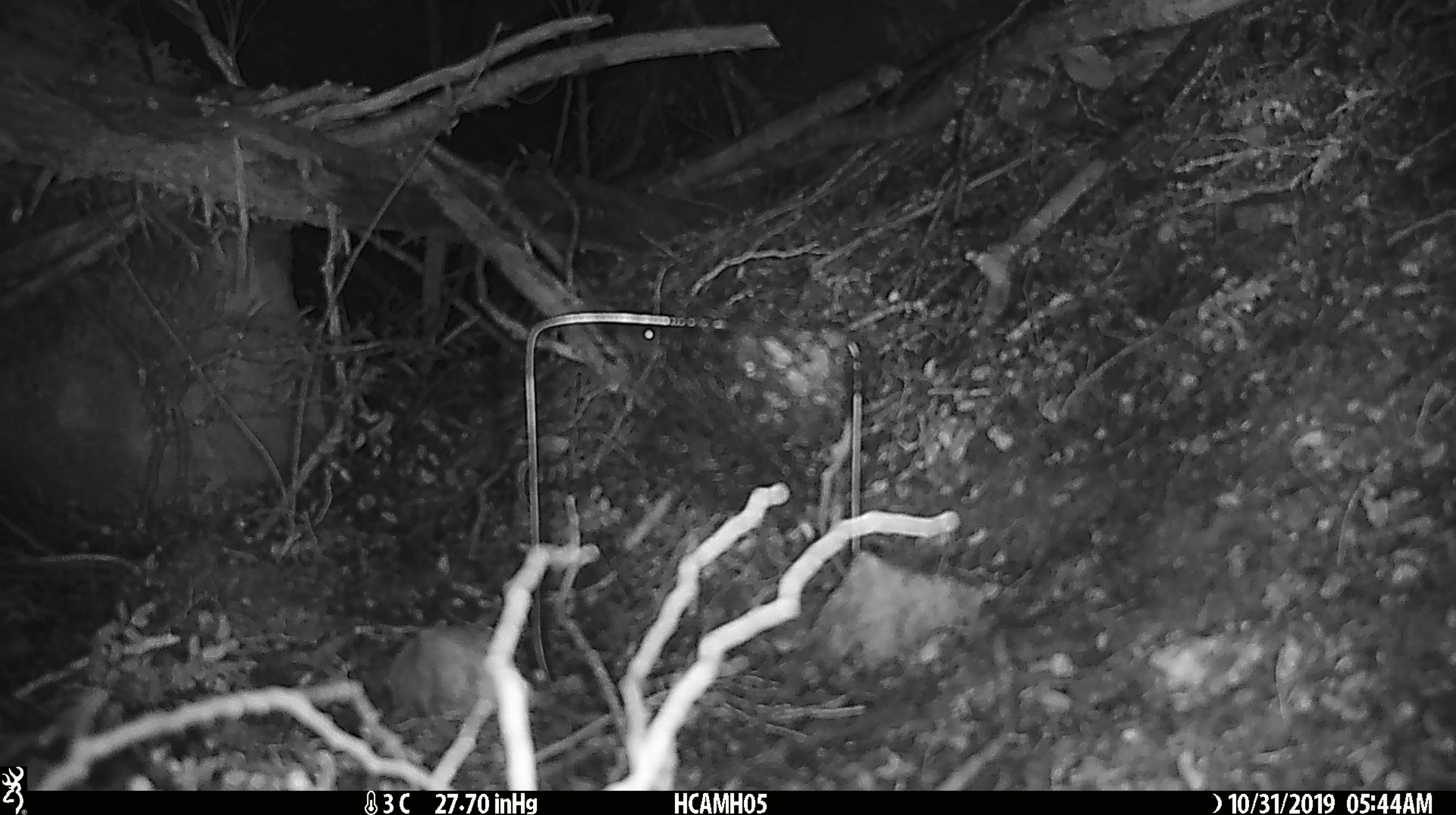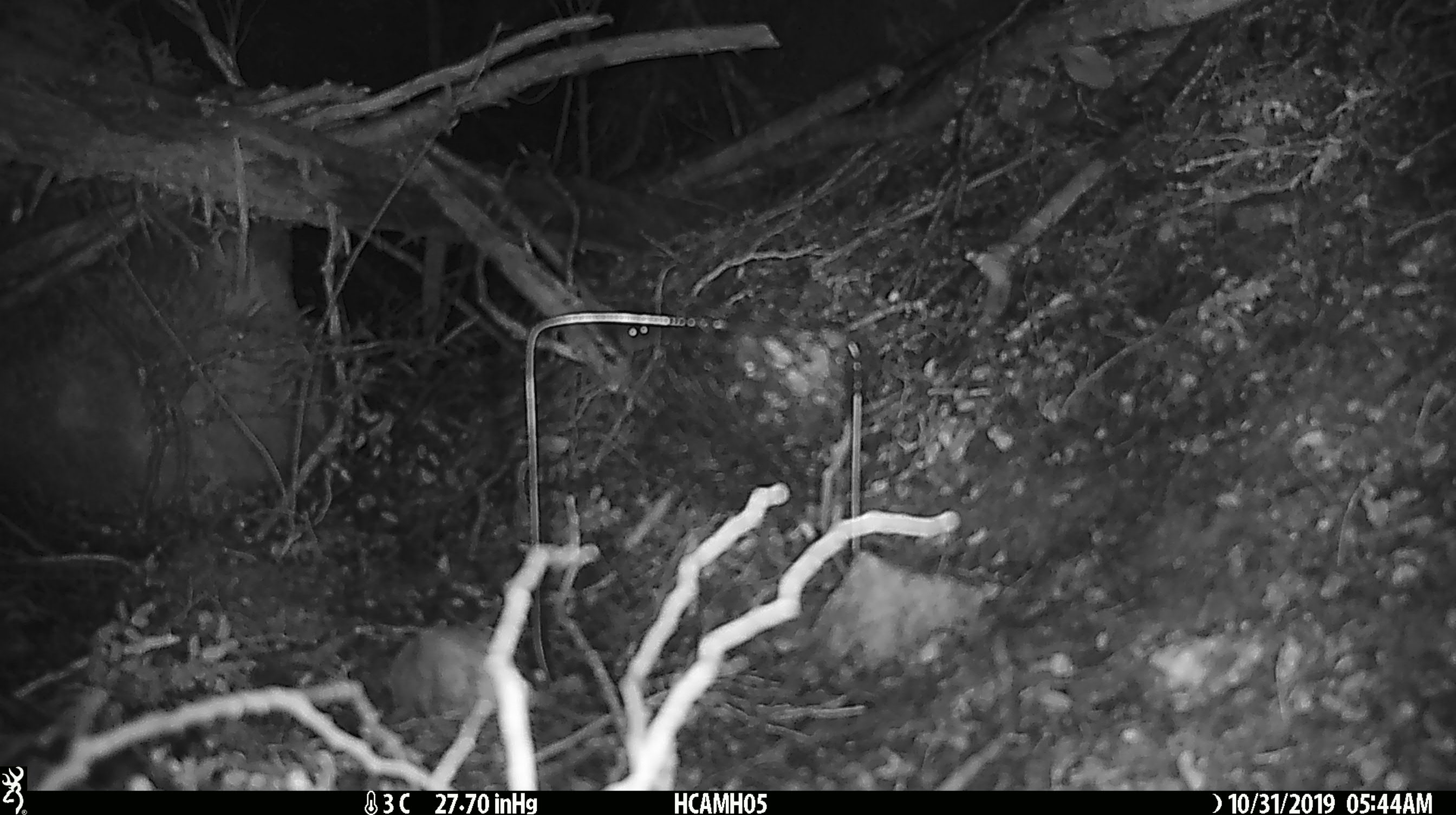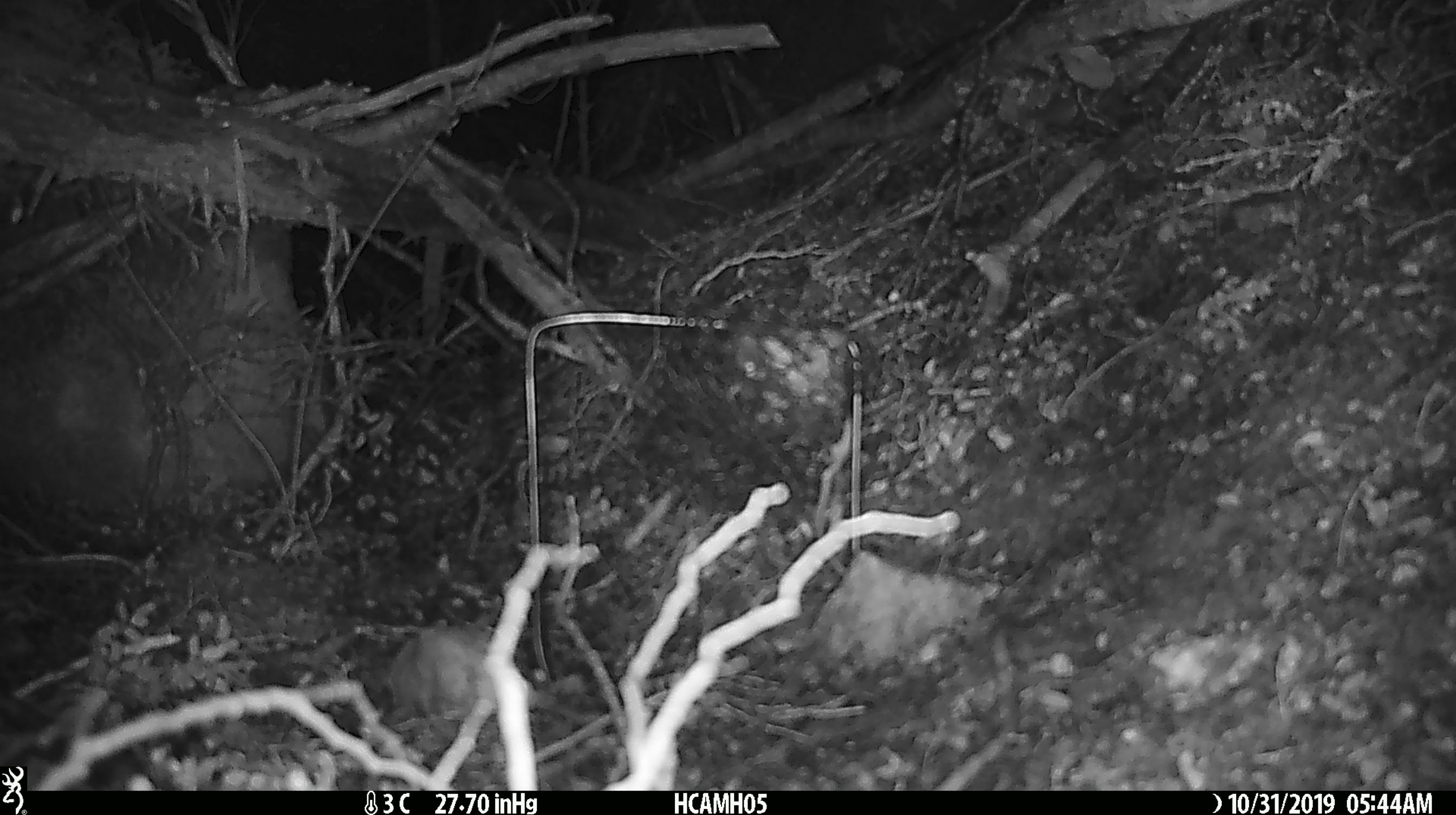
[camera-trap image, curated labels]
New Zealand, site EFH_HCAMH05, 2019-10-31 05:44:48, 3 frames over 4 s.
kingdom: Animalia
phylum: Chordata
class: Mammalia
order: Rodentia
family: Muridae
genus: Mus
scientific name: Mus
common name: mouse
Mouse (Mus).